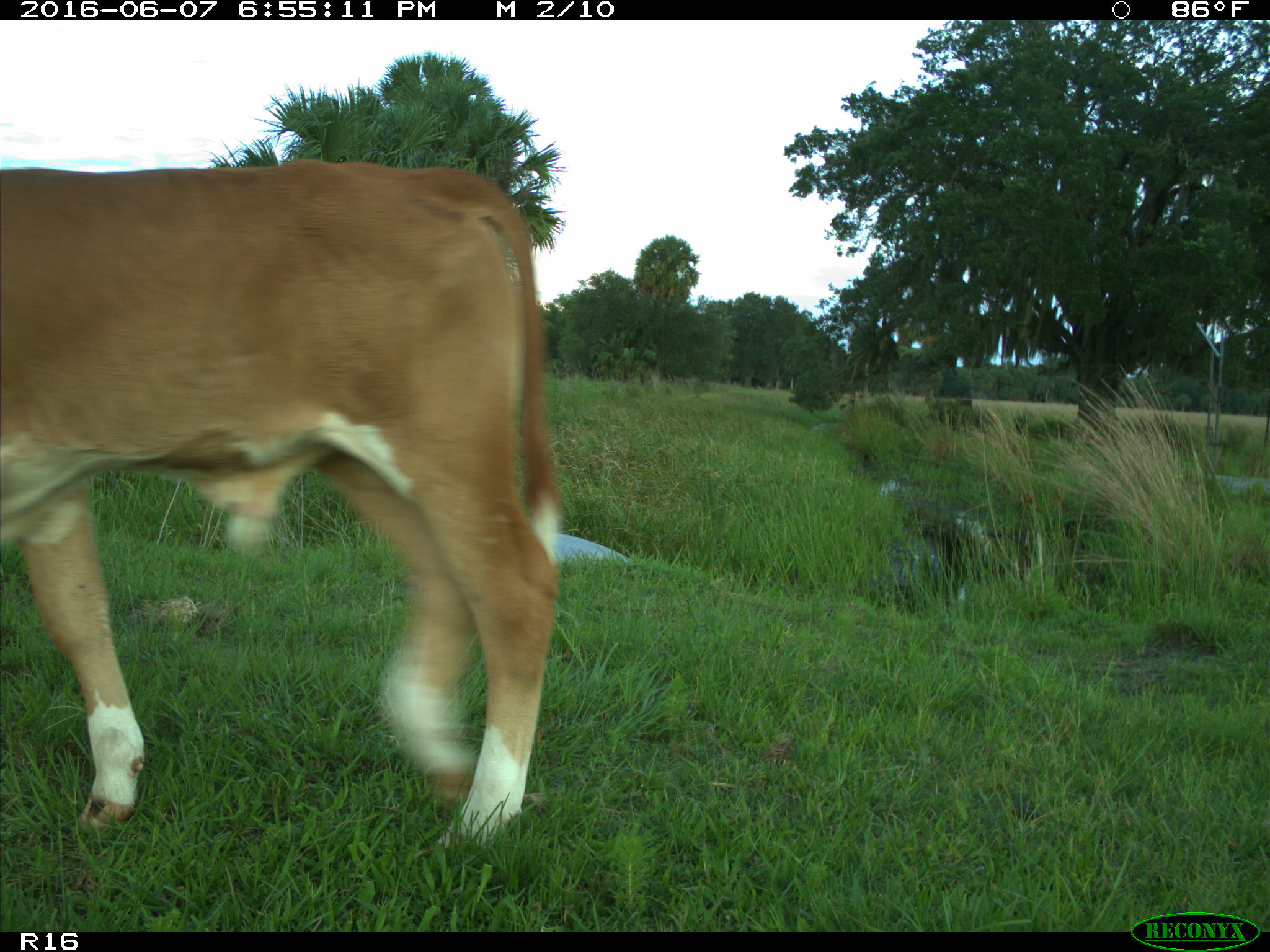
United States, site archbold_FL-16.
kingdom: Animalia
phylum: Chordata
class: Mammalia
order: Artiodactyla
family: Bovidae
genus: Bos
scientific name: Bos taurus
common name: domestic cow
Bos taurus (domestic cow).